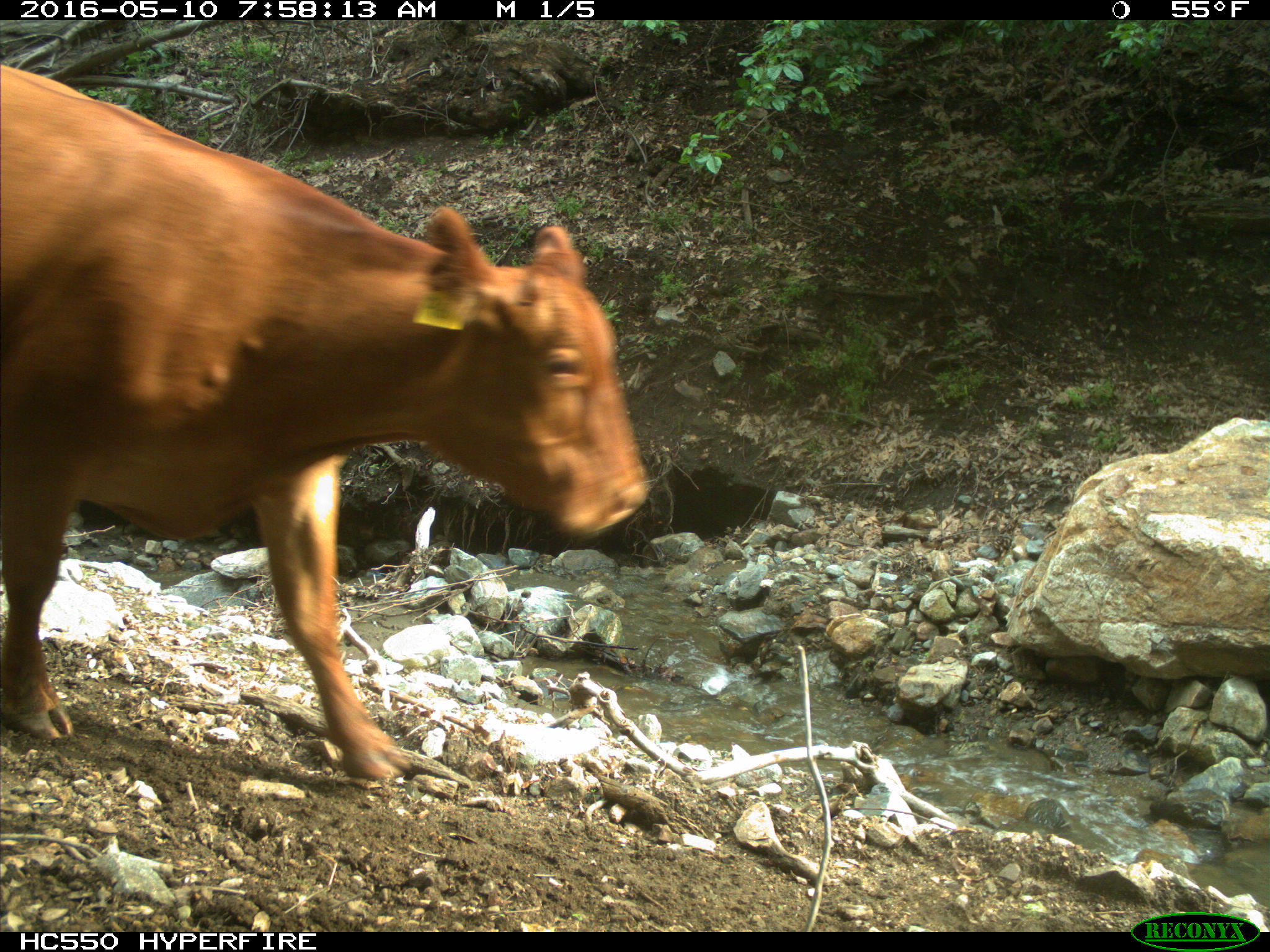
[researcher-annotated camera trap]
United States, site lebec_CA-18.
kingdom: Animalia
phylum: Chordata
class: Mammalia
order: Artiodactyla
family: Bovidae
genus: Bos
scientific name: Bos taurus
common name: domestic cow